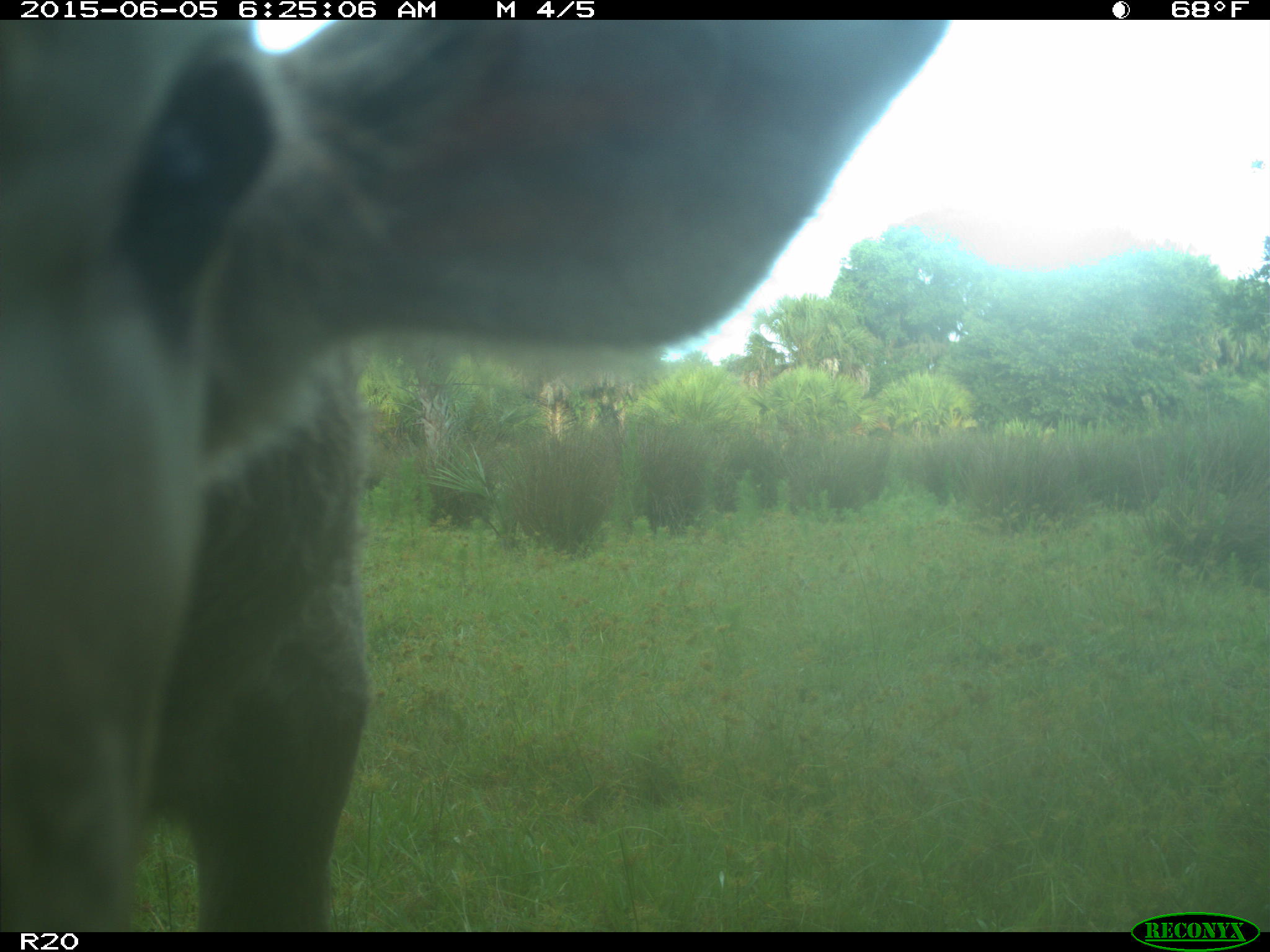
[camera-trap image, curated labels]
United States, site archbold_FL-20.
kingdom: Animalia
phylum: Chordata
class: Mammalia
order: Artiodactyla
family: Bovidae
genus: Bos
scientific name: Bos taurus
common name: domestic cow